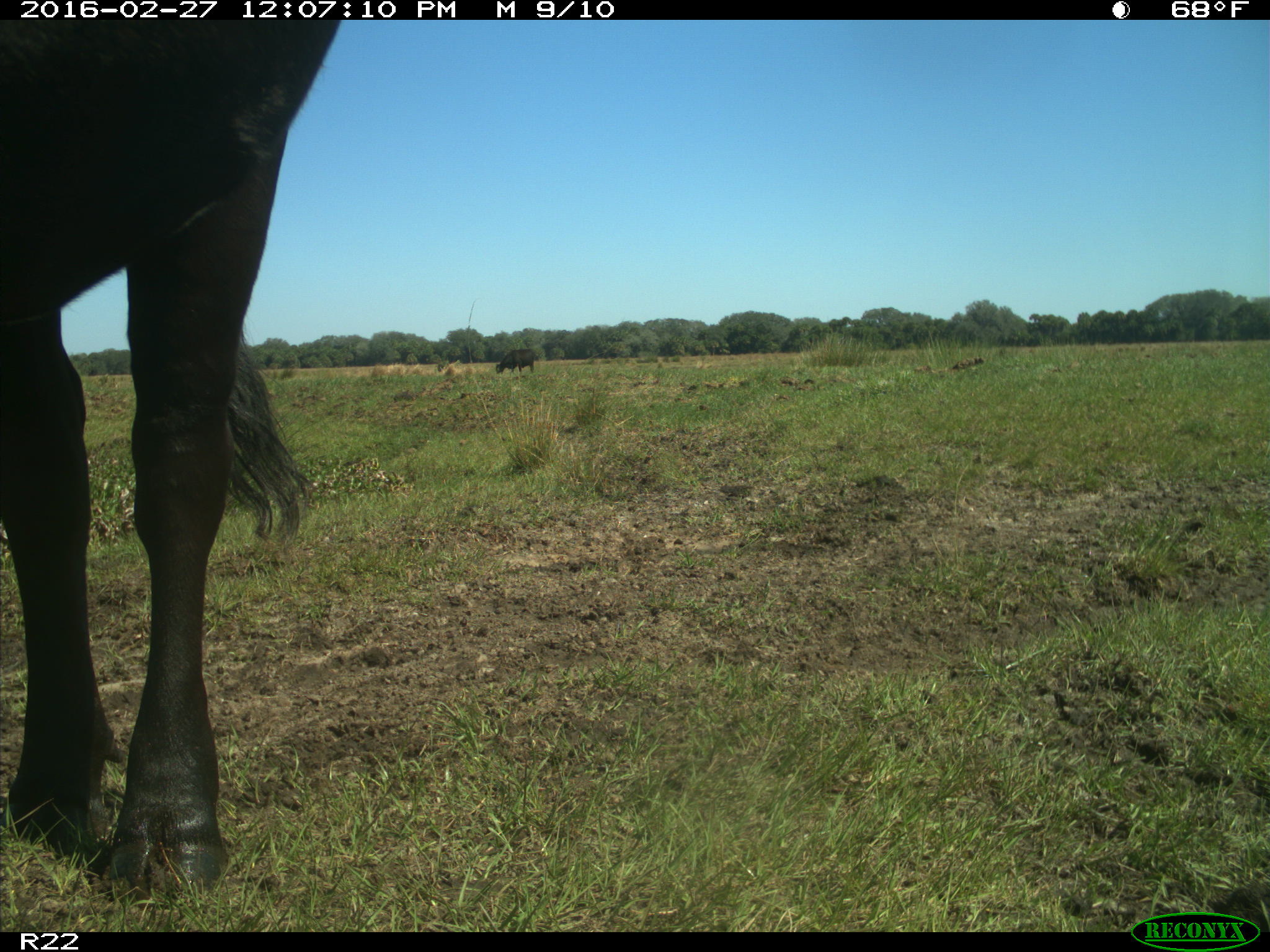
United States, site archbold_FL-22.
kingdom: Animalia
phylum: Chordata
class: Mammalia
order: Artiodactyla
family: Bovidae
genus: Bos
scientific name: Bos taurus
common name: domestic cow